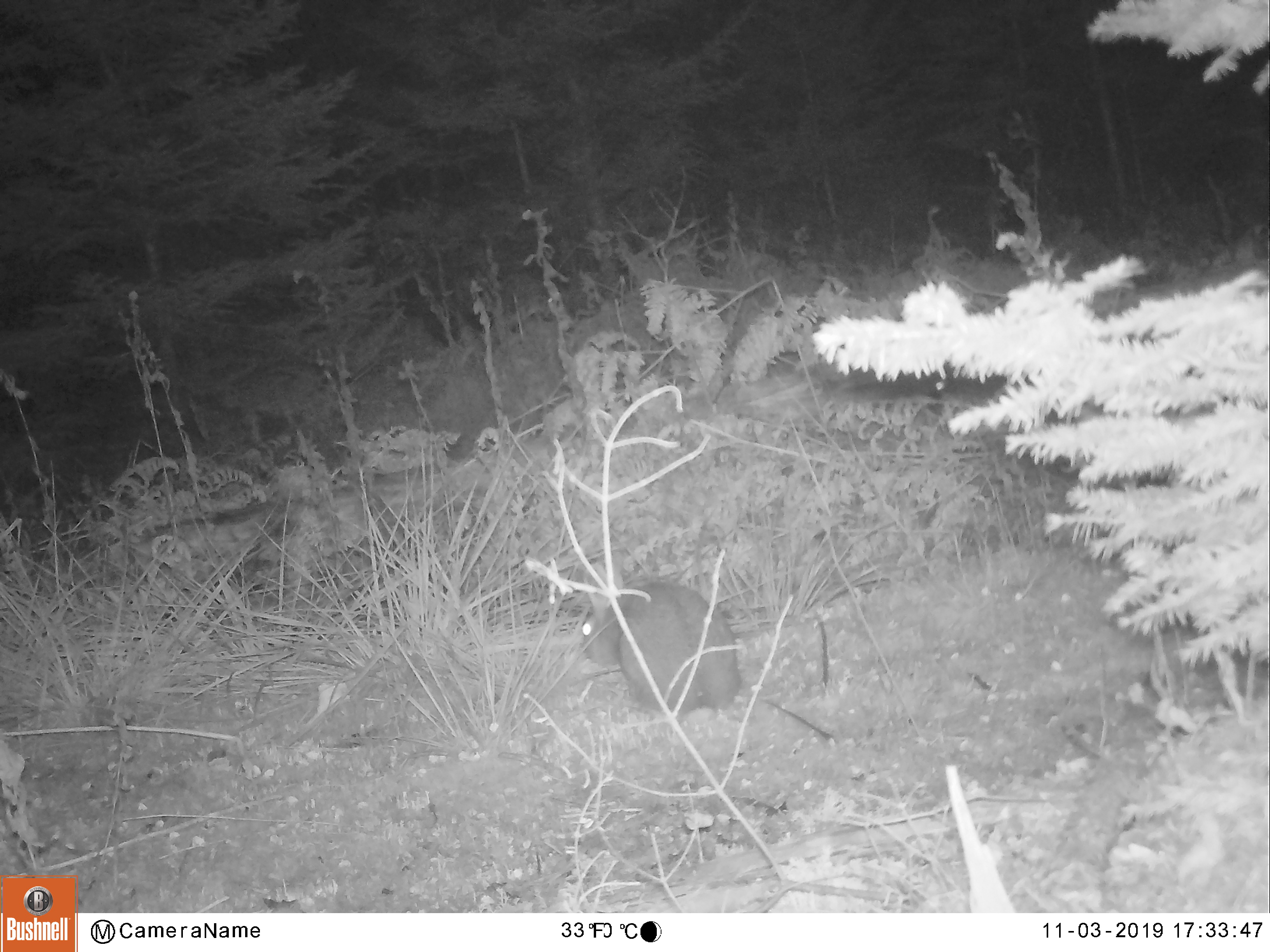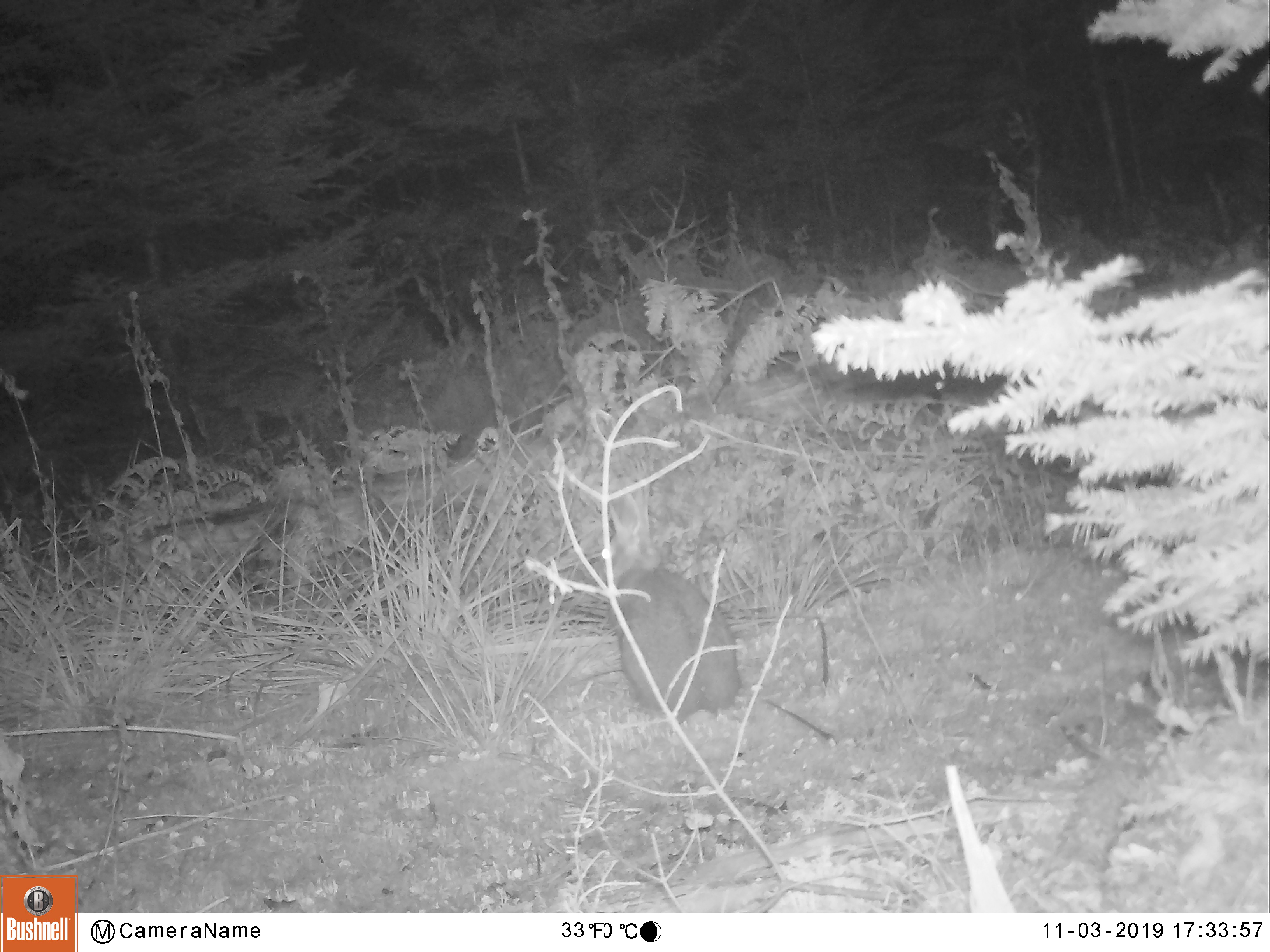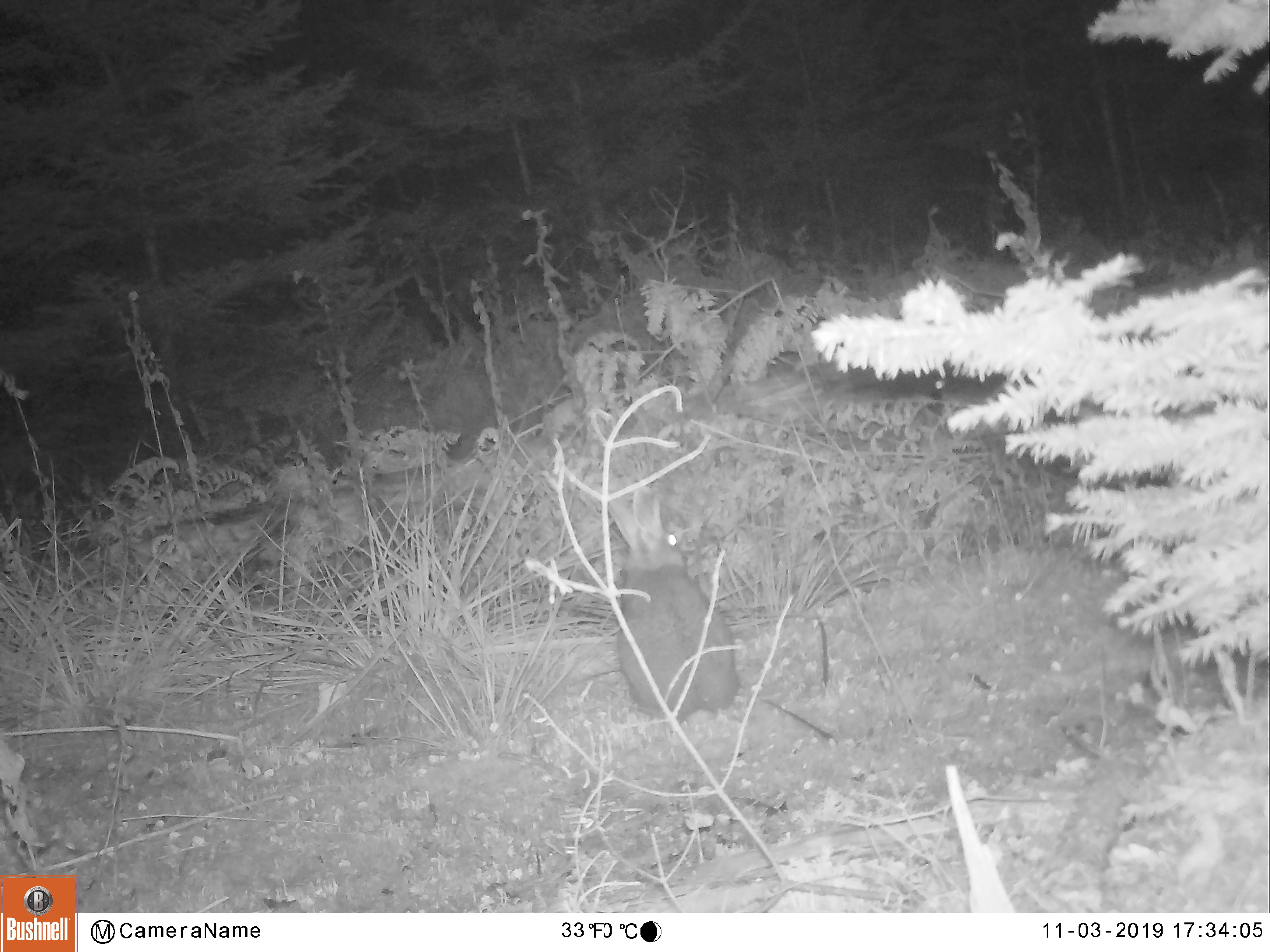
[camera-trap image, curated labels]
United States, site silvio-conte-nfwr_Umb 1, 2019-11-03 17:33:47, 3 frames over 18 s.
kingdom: Animalia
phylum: Chordata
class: Mammalia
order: Lagomorpha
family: Leporidae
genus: Lepus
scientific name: Lepus americanus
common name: snowshoe hare